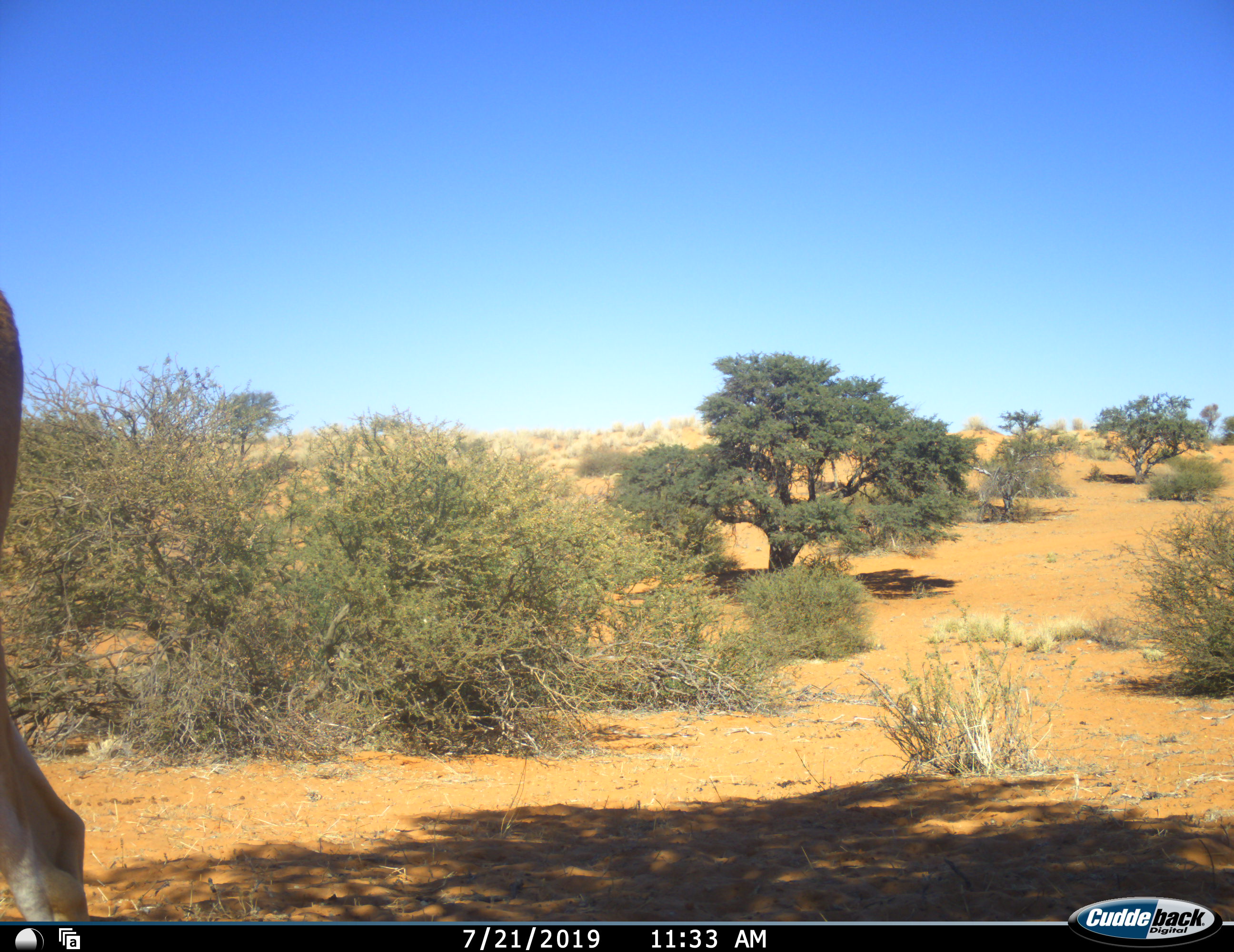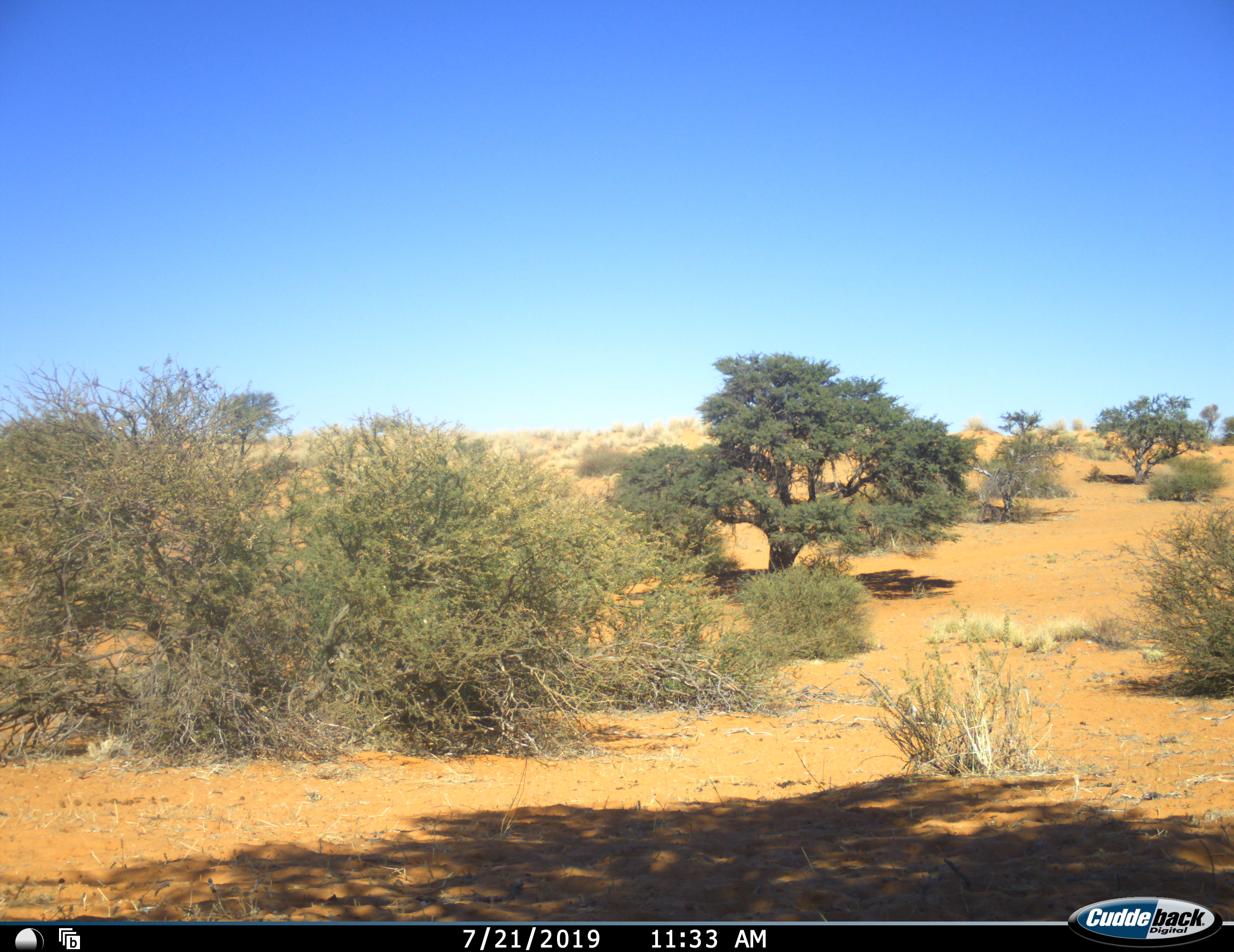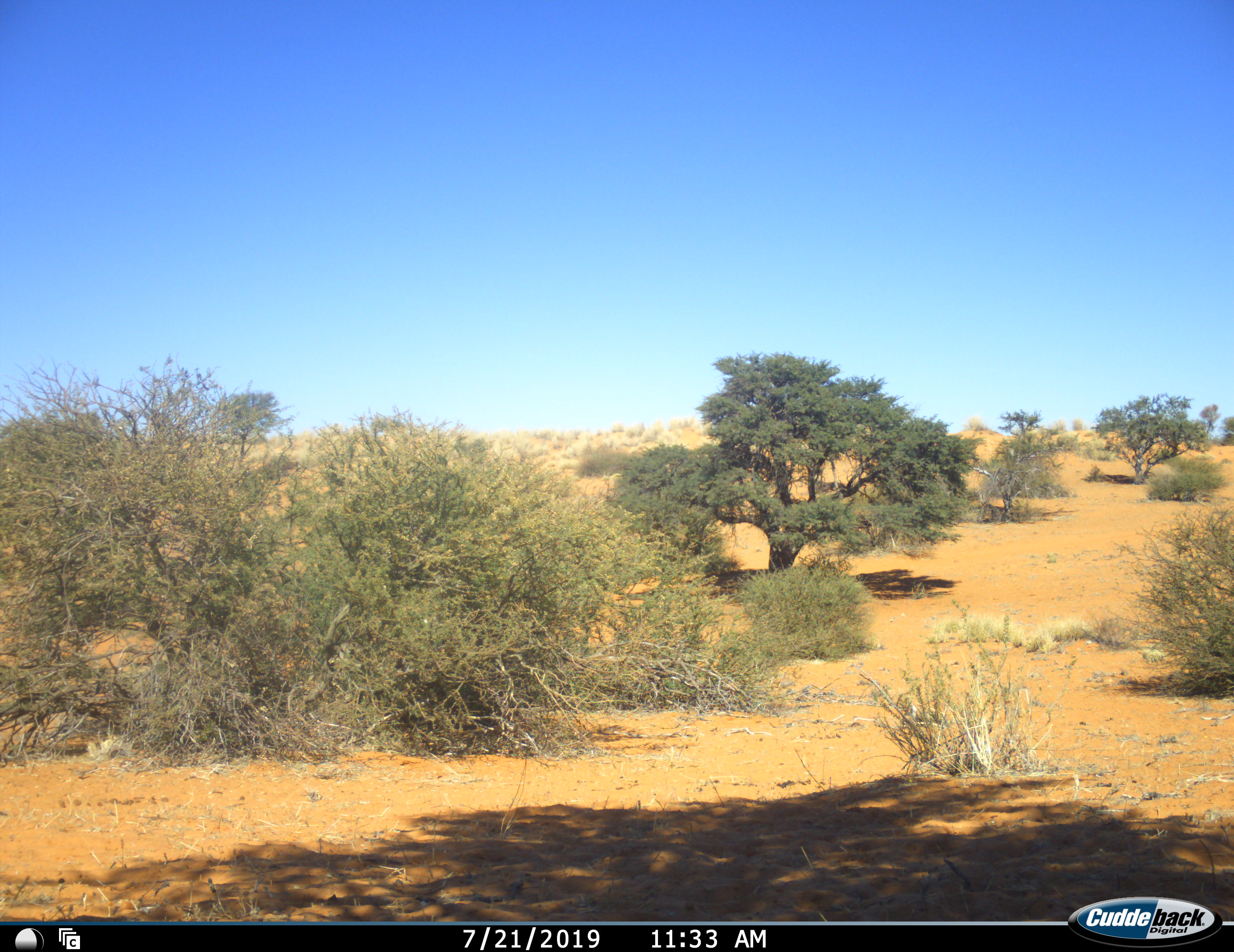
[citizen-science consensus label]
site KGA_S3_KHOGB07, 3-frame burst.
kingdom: Animalia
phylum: Chordata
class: Mammalia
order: Artiodactyla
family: Bovidae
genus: Antidorcas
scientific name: Antidorcas marsupialis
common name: springbok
Springbok (Antidorcas marsupialis), count 1. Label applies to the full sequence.